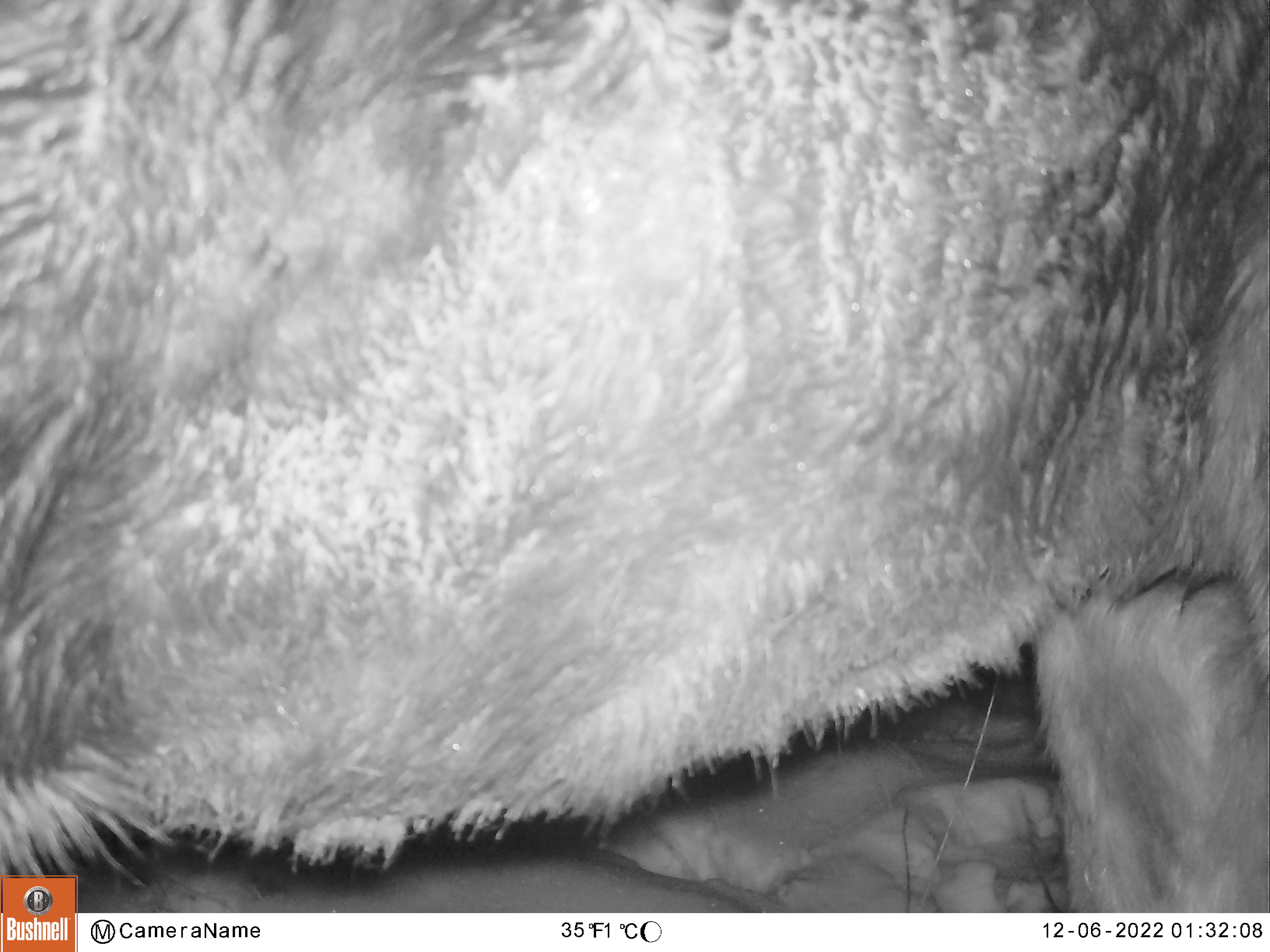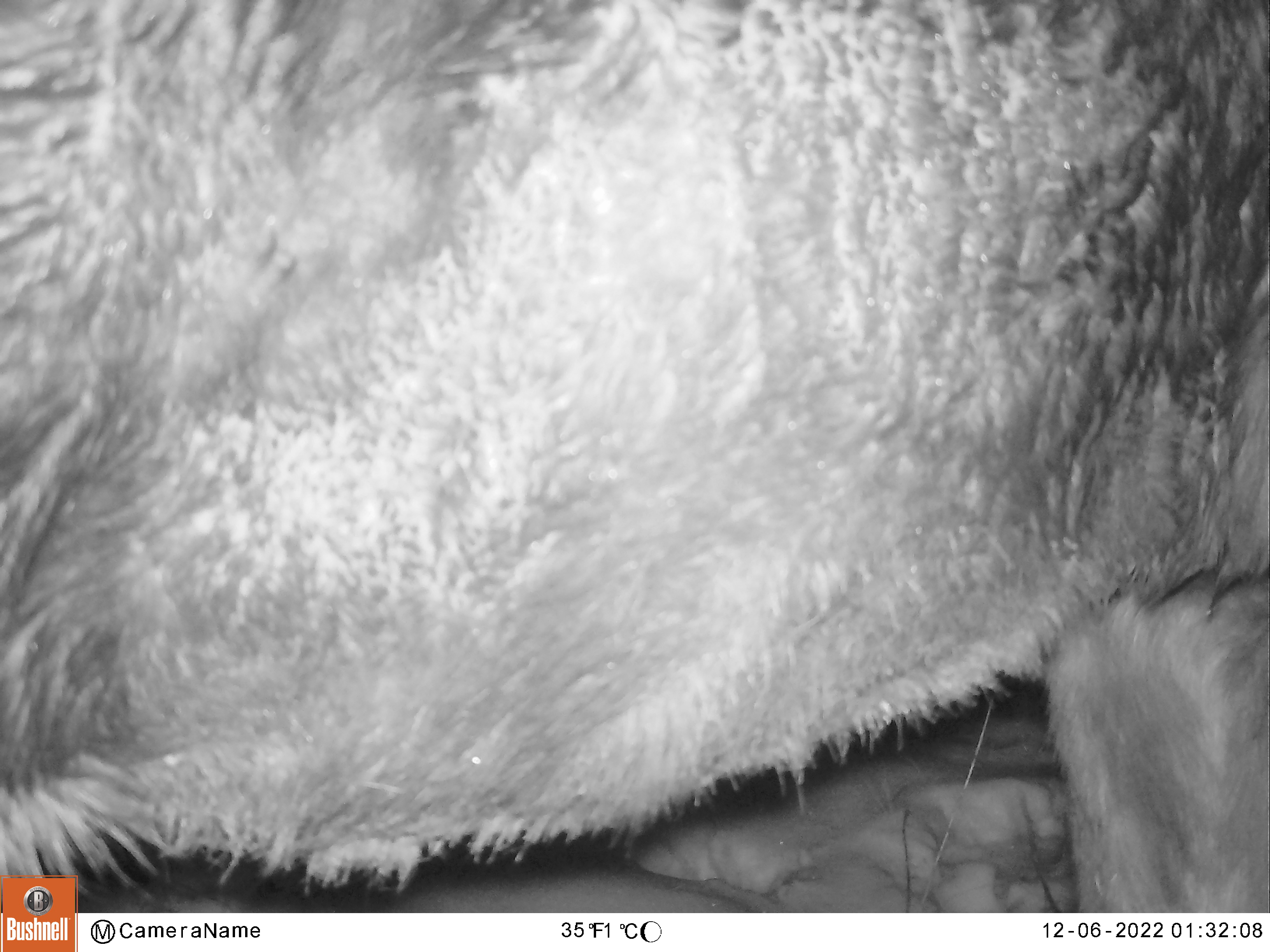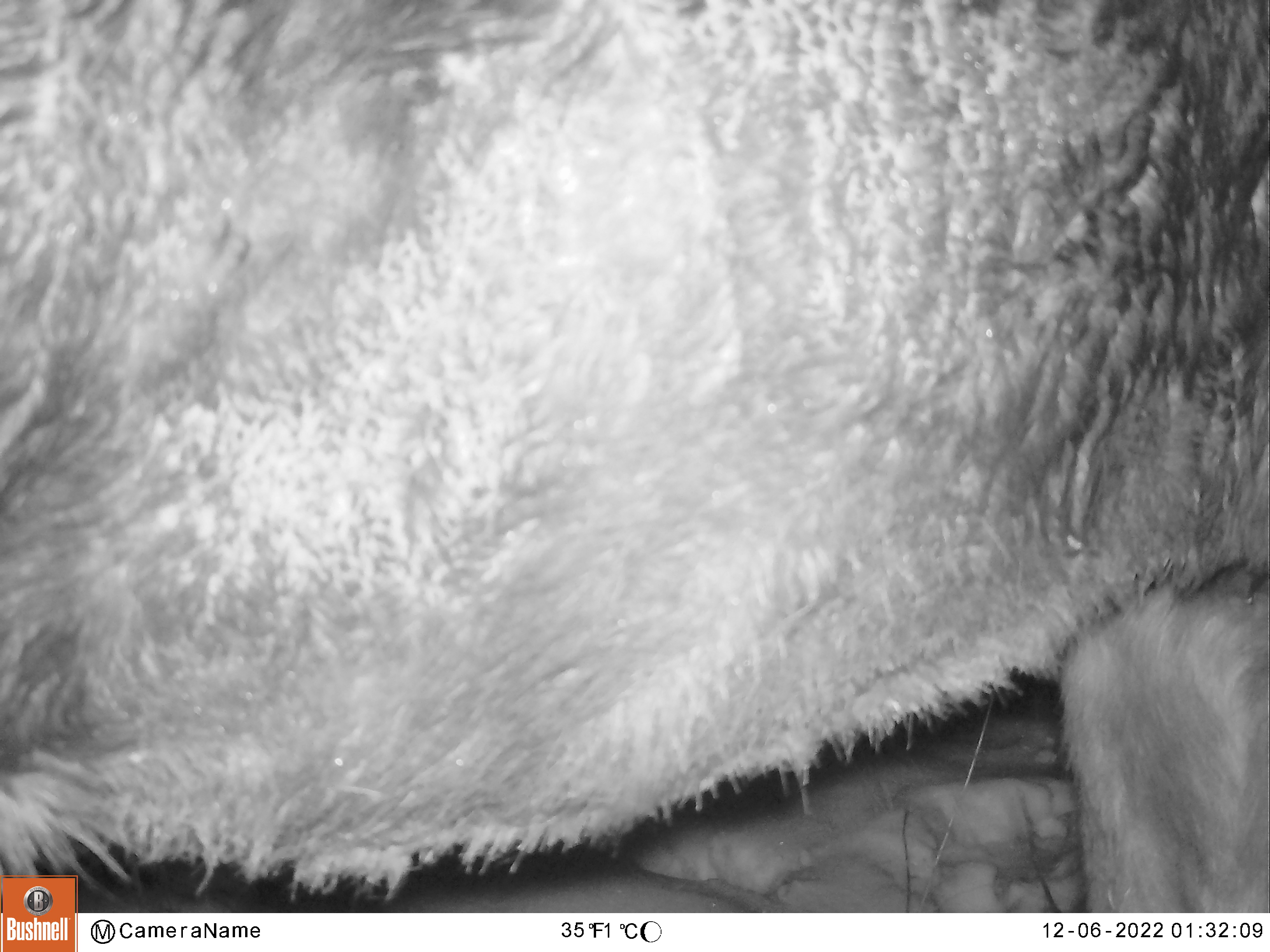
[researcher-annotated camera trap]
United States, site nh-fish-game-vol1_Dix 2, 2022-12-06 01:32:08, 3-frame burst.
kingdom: Animalia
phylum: Chordata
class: Mammalia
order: Artiodactyla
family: Cervidae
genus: Alces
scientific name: Alces alces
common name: moose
Moose (Alces alces).